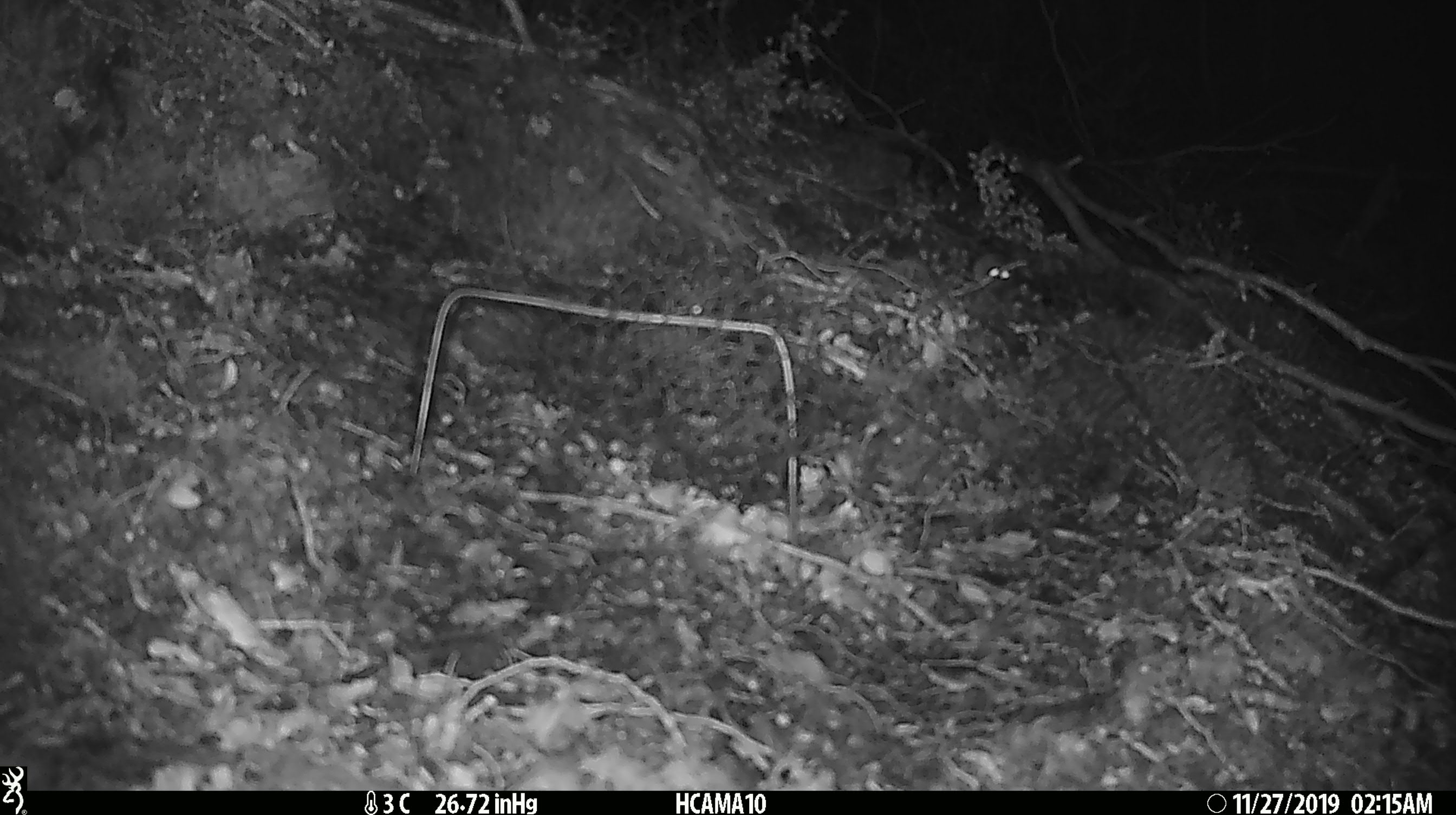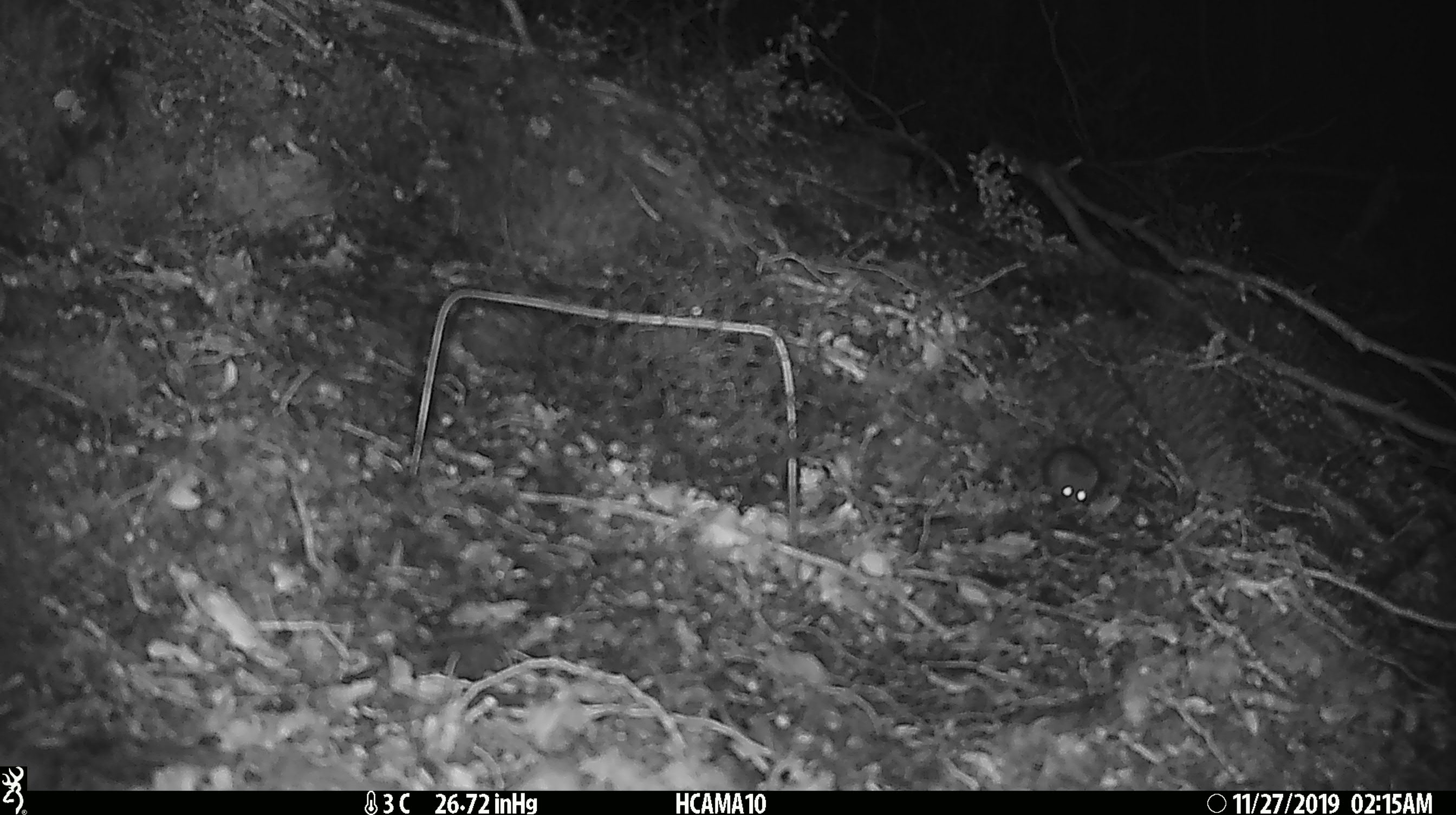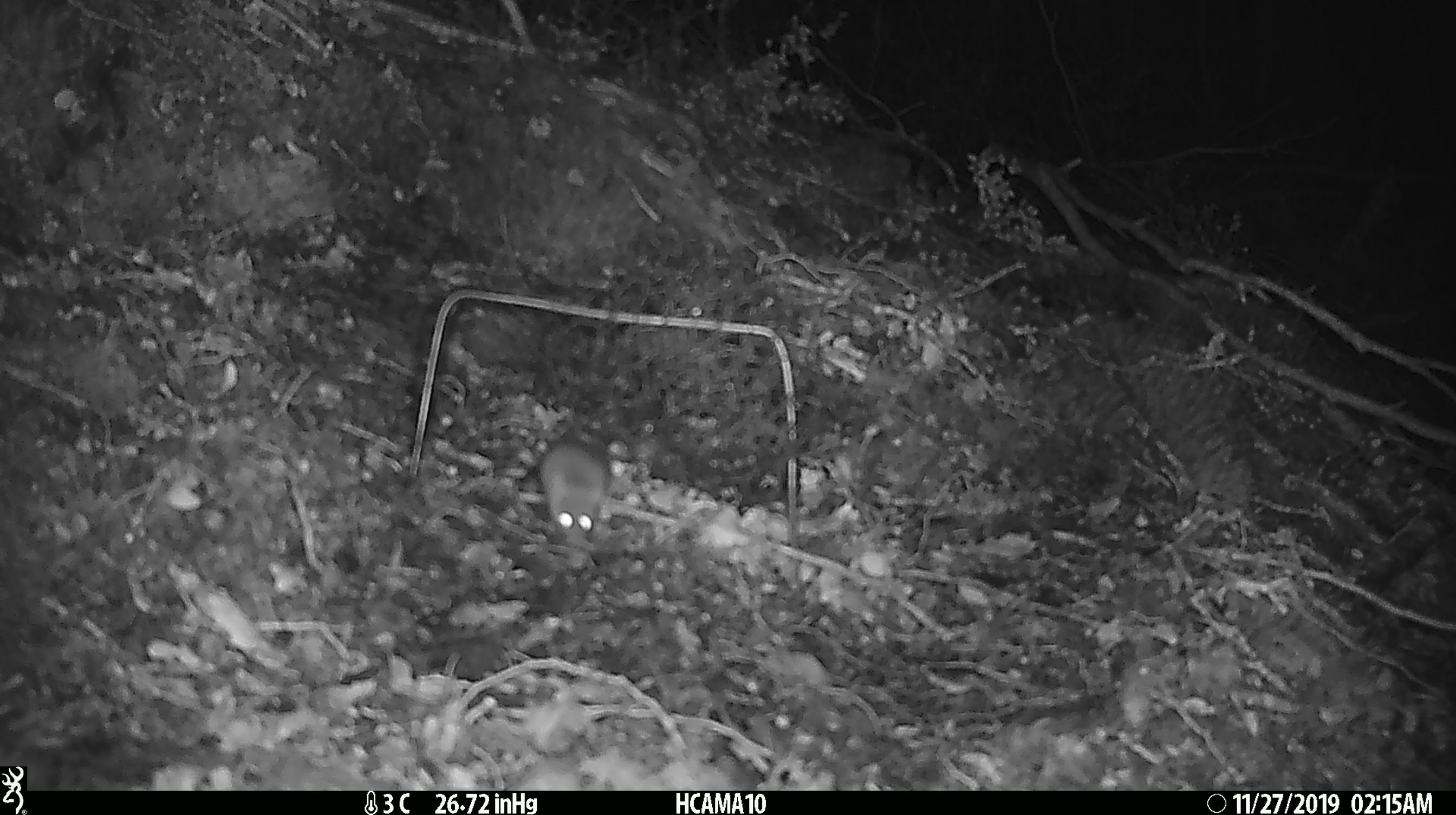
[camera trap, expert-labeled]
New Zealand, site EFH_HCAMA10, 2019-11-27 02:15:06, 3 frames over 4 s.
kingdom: Animalia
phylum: Chordata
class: Mammalia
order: Rodentia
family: Muridae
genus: Mus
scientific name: Mus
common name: mouse